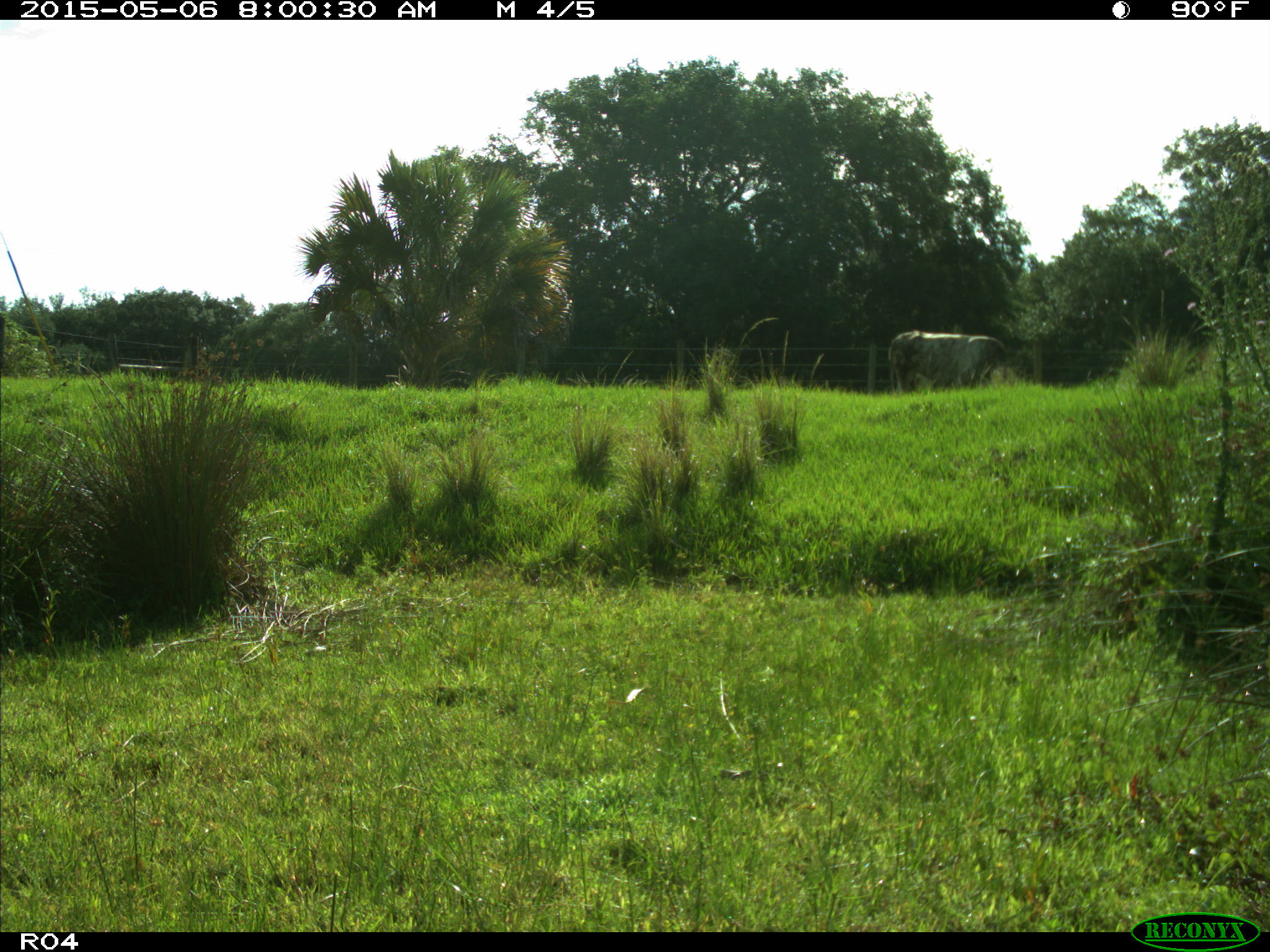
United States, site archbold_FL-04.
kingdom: Animalia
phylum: Chordata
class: Mammalia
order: Artiodactyla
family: Bovidae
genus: Bos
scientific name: Bos taurus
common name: domestic cow